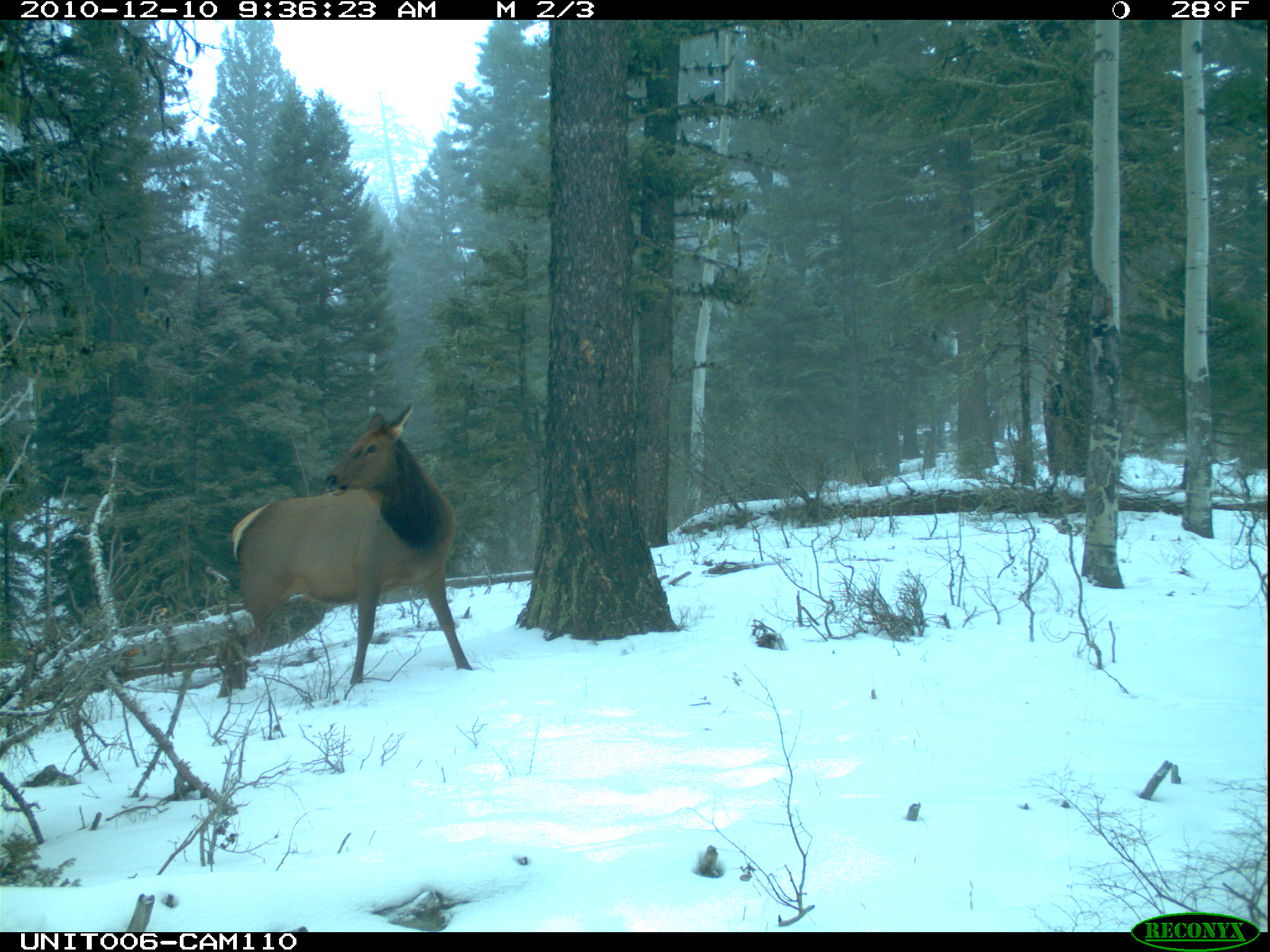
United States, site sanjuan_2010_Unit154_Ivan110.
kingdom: Animalia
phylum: Chordata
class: Mammalia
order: Artiodactyla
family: Cervidae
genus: Cervus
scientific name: Cervus elaphus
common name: red deer